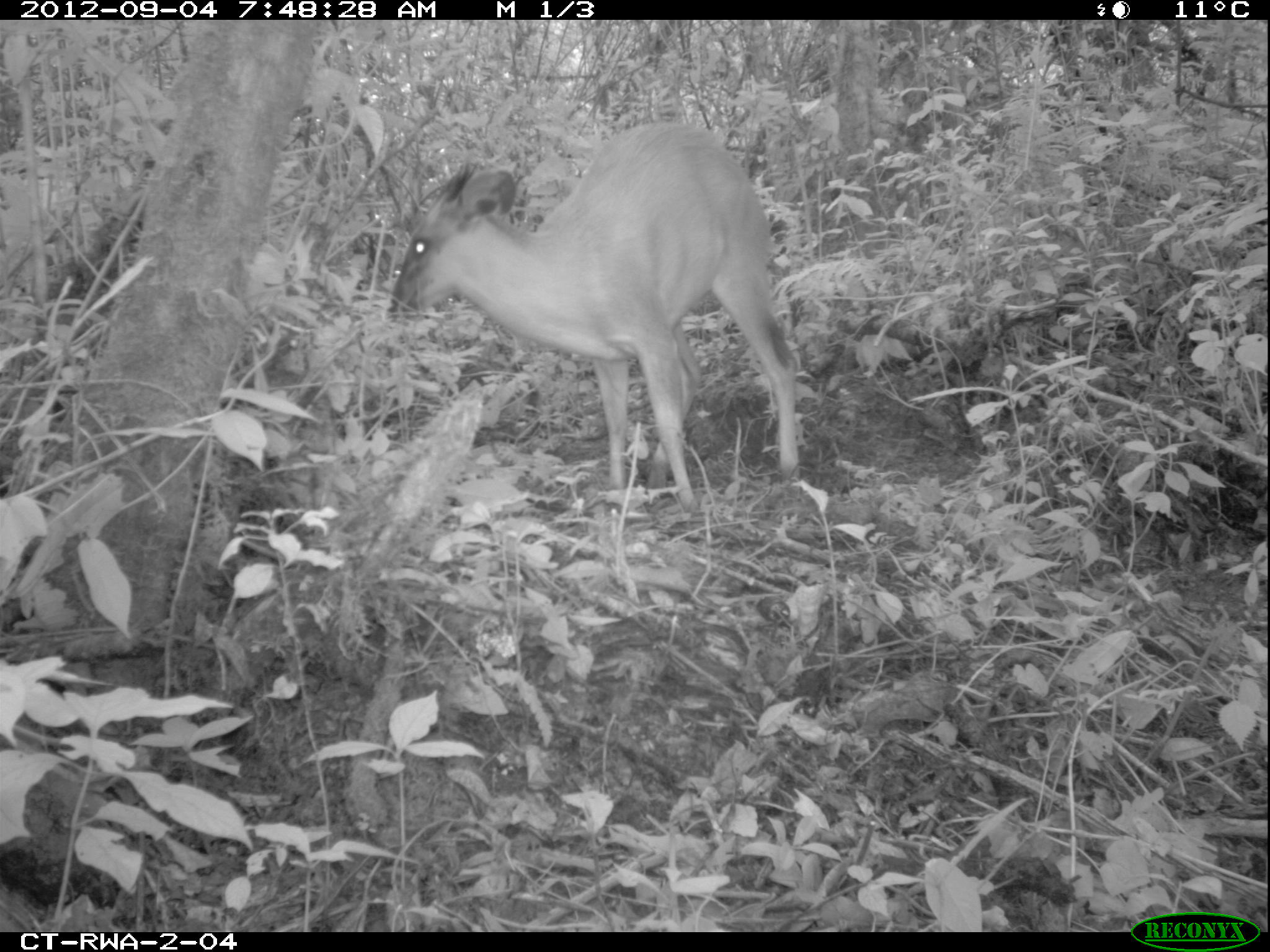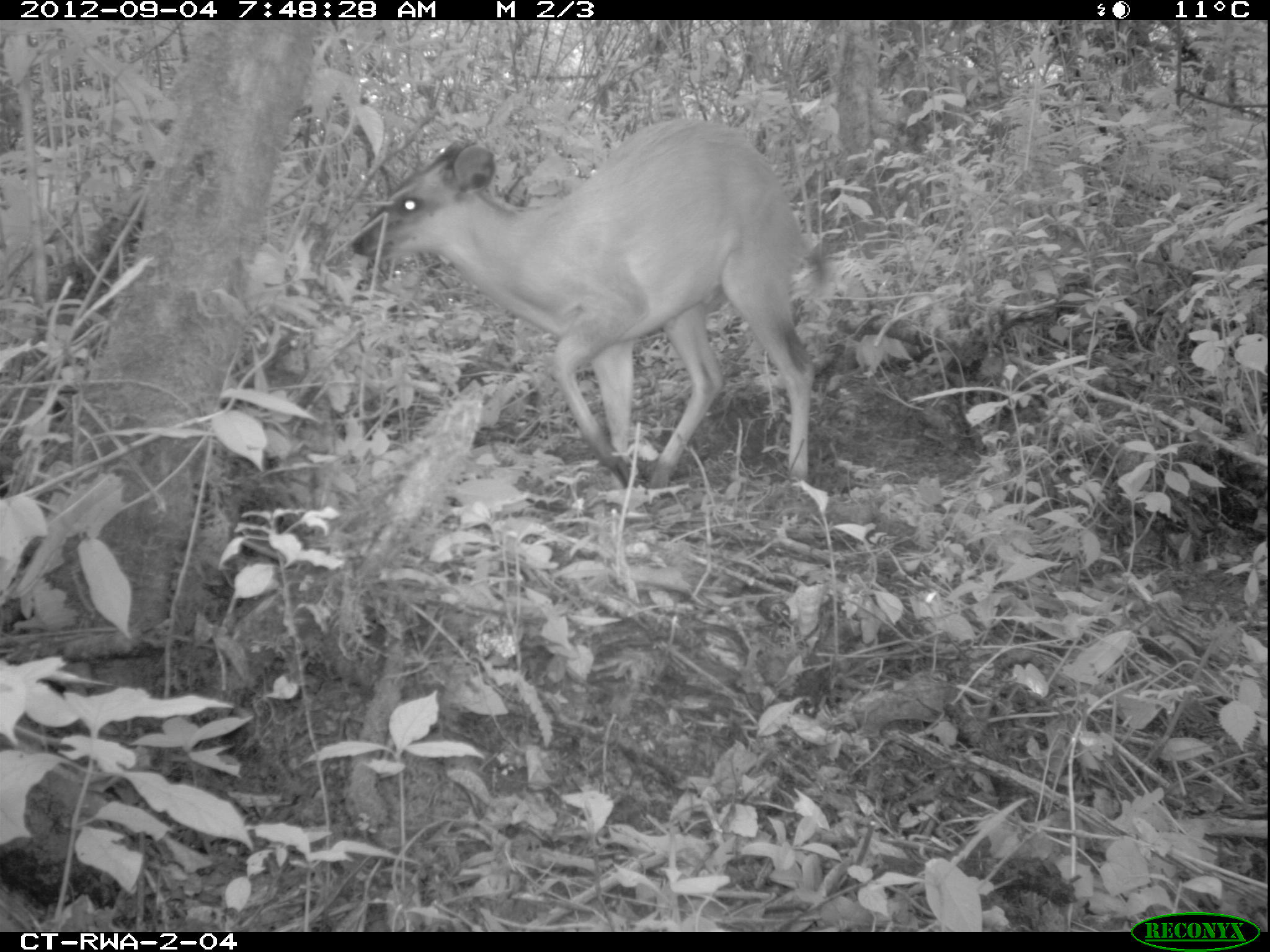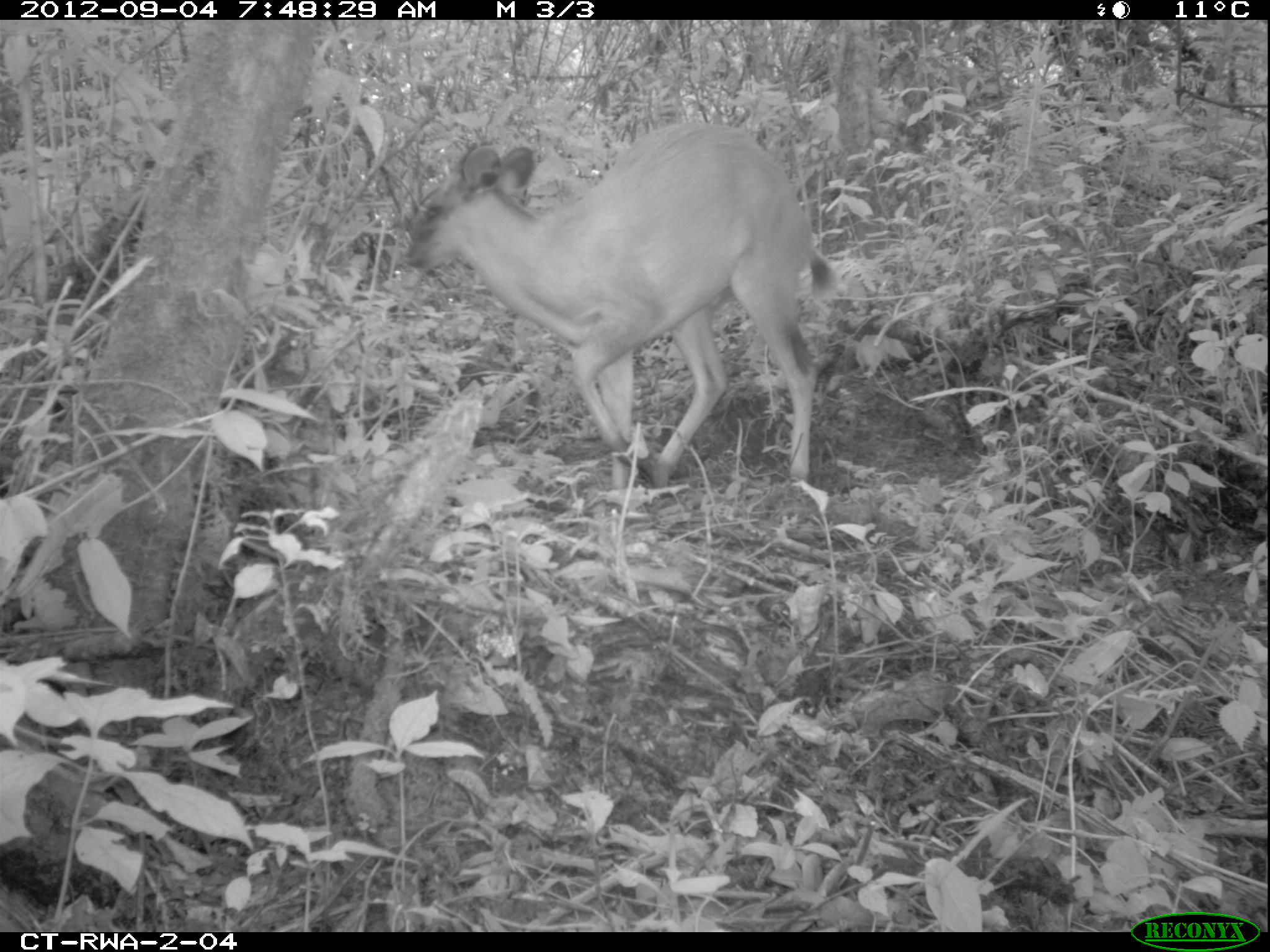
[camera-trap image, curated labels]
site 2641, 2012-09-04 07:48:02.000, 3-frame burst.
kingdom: Animalia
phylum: Chordata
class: Mammalia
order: Artiodactyla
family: Bovidae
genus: Cephalophus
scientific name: Cephalophus nigrifrons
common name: black-fronted duiker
Cephalophus nigrifrons (black-fronted duiker), count 1.